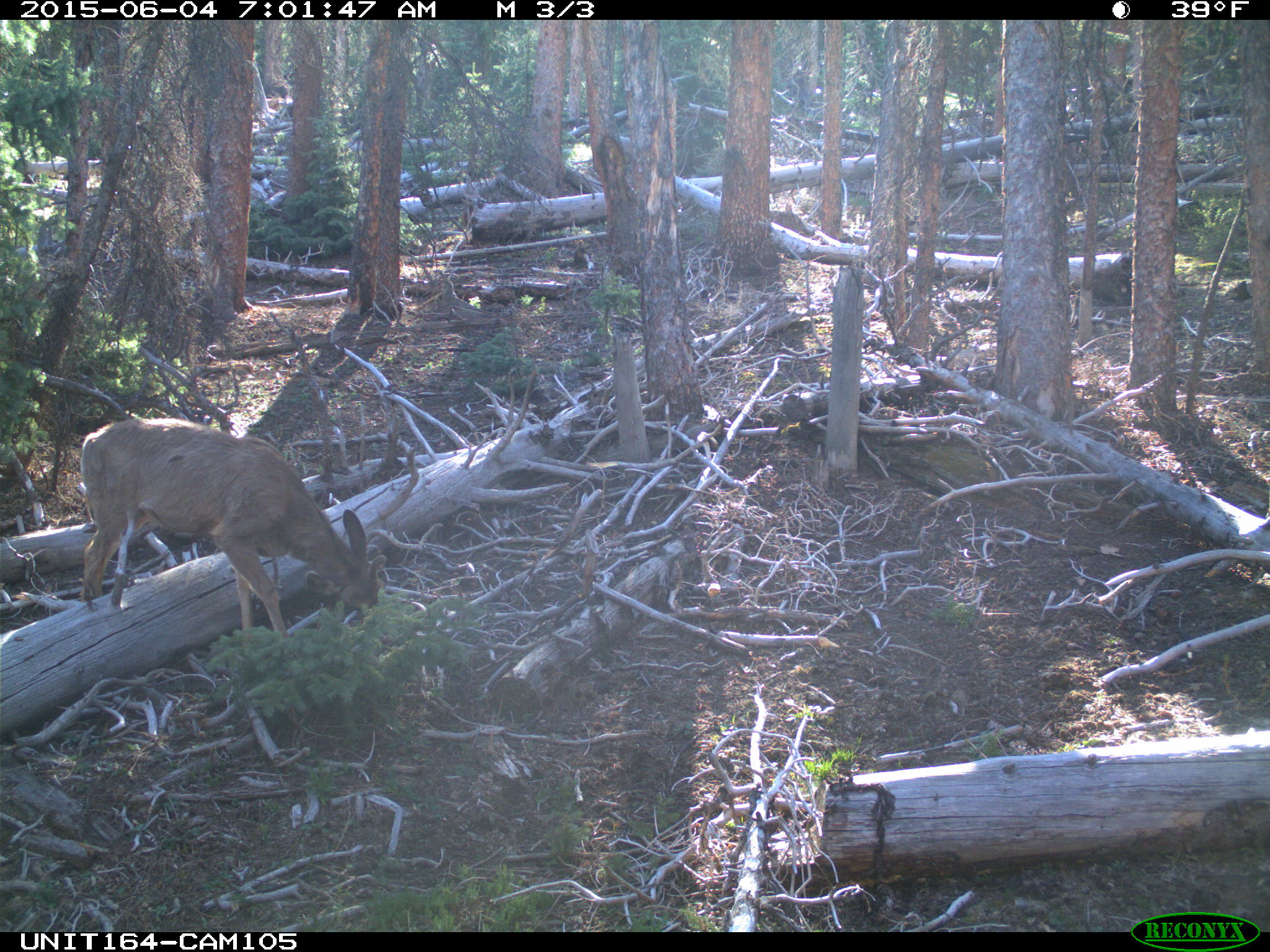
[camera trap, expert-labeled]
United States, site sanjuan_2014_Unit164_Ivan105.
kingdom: Animalia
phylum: Chordata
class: Mammalia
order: Artiodactyla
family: Cervidae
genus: Odocoileus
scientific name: Odocoileus hemionus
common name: mule deer